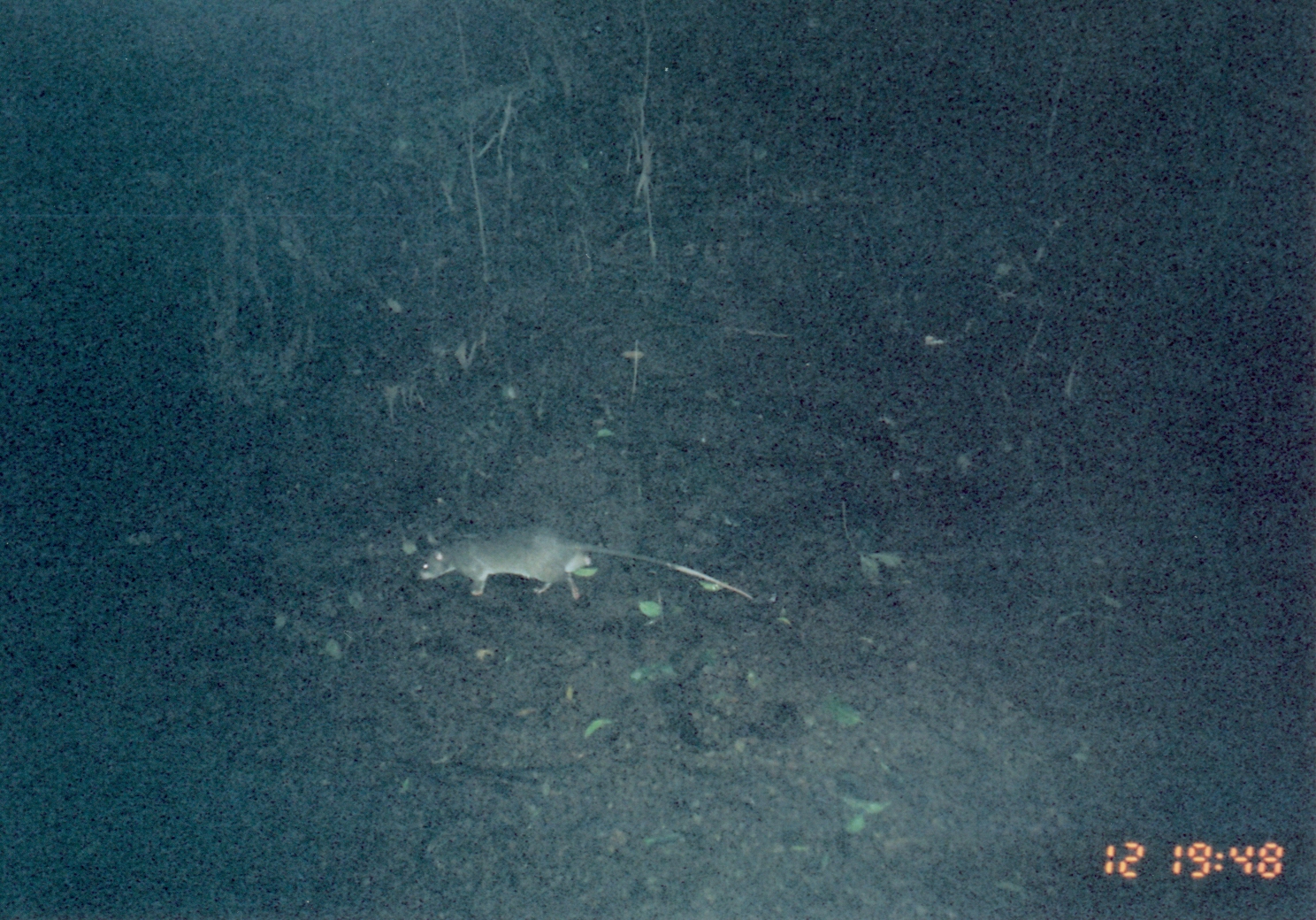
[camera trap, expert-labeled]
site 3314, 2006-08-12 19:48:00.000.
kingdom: Animalia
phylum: Chordata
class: Mammalia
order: Rodentia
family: Nesomyidae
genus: Cricetomys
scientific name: Cricetomys gambianus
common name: african giant pouched rat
Cricetomys gambianus (african giant pouched rat), count 1.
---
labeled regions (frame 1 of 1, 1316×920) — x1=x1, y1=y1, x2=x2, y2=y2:
cricetomys gambianus: x1=418, y1=525, x2=753, y2=601